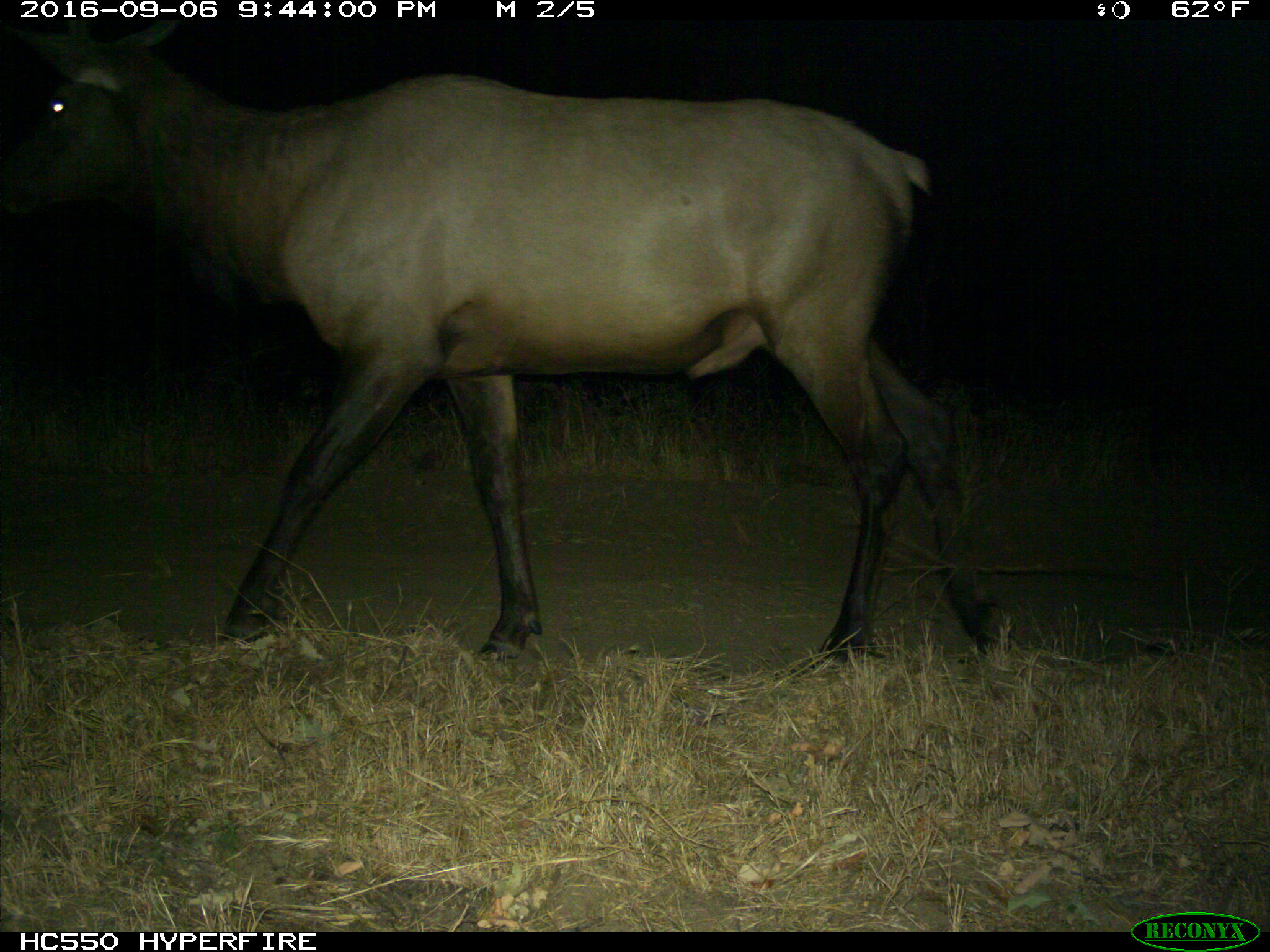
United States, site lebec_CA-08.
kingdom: Animalia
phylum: Chordata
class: Mammalia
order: Artiodactyla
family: Cervidae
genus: Cervus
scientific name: Cervus canadensis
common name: elk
Cervus canadensis (elk).